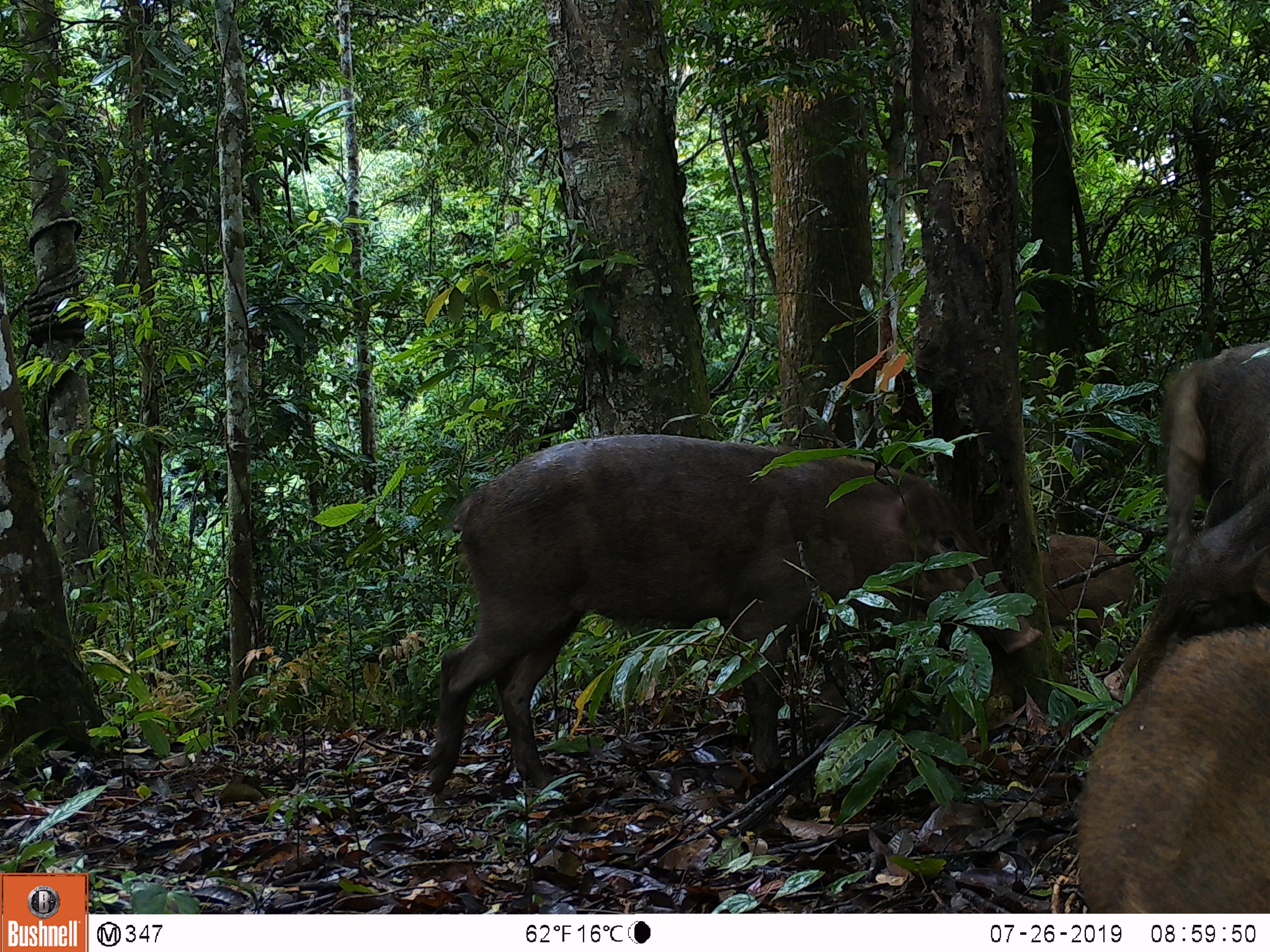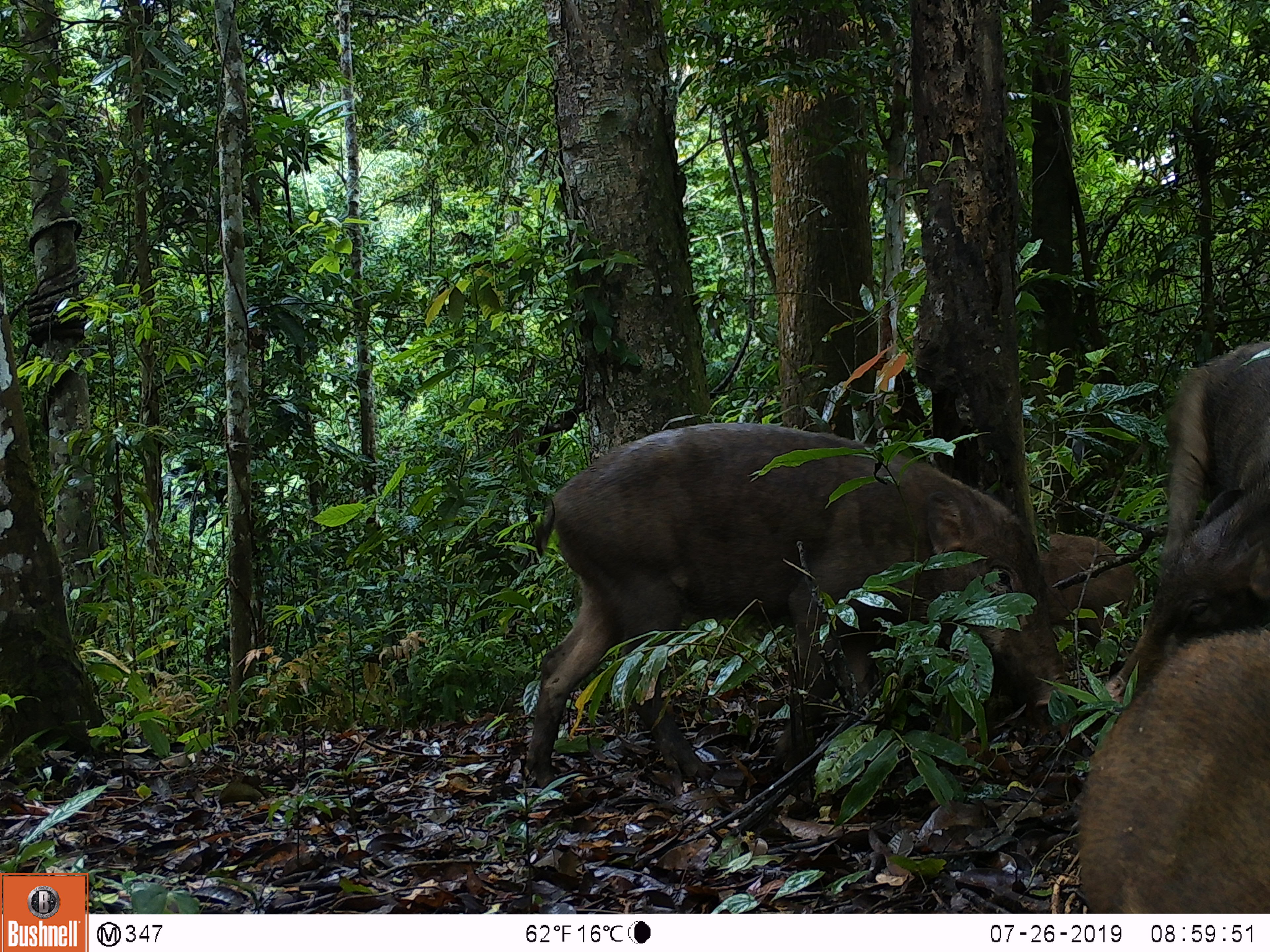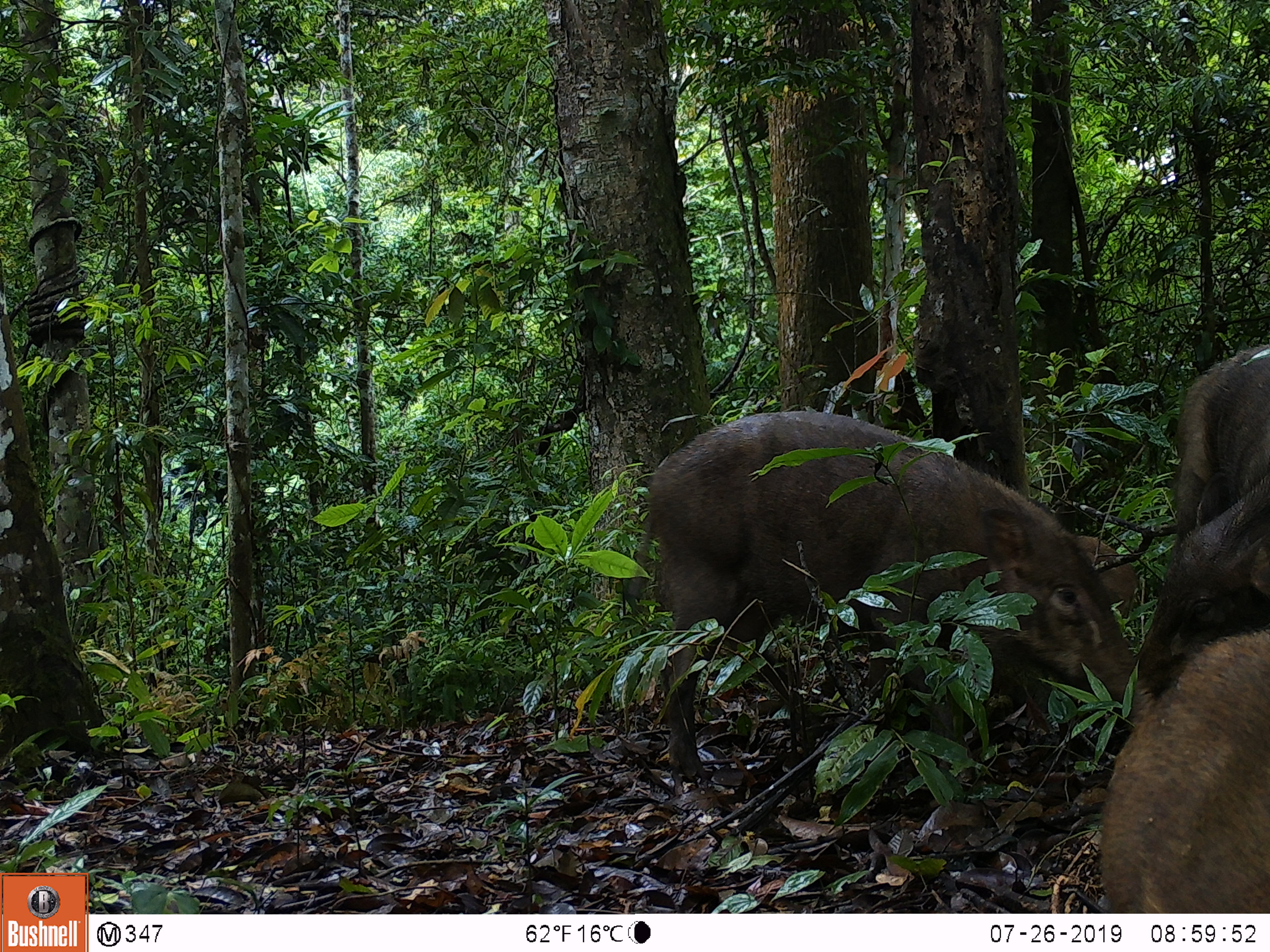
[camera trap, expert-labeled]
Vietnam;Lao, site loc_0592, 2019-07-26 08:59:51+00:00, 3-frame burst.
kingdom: Animalia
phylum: Chordata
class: Mammalia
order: Artiodactyla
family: Suidae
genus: Sus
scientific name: Sus scrofa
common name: eurasian wild pig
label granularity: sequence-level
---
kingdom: Animalia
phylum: Chordata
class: Aves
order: Galliformes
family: Phasianidae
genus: Polyplectron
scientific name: Polyplectron bicalcaratum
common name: gray peacock-pheasant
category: grey peacock pheasant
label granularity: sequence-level